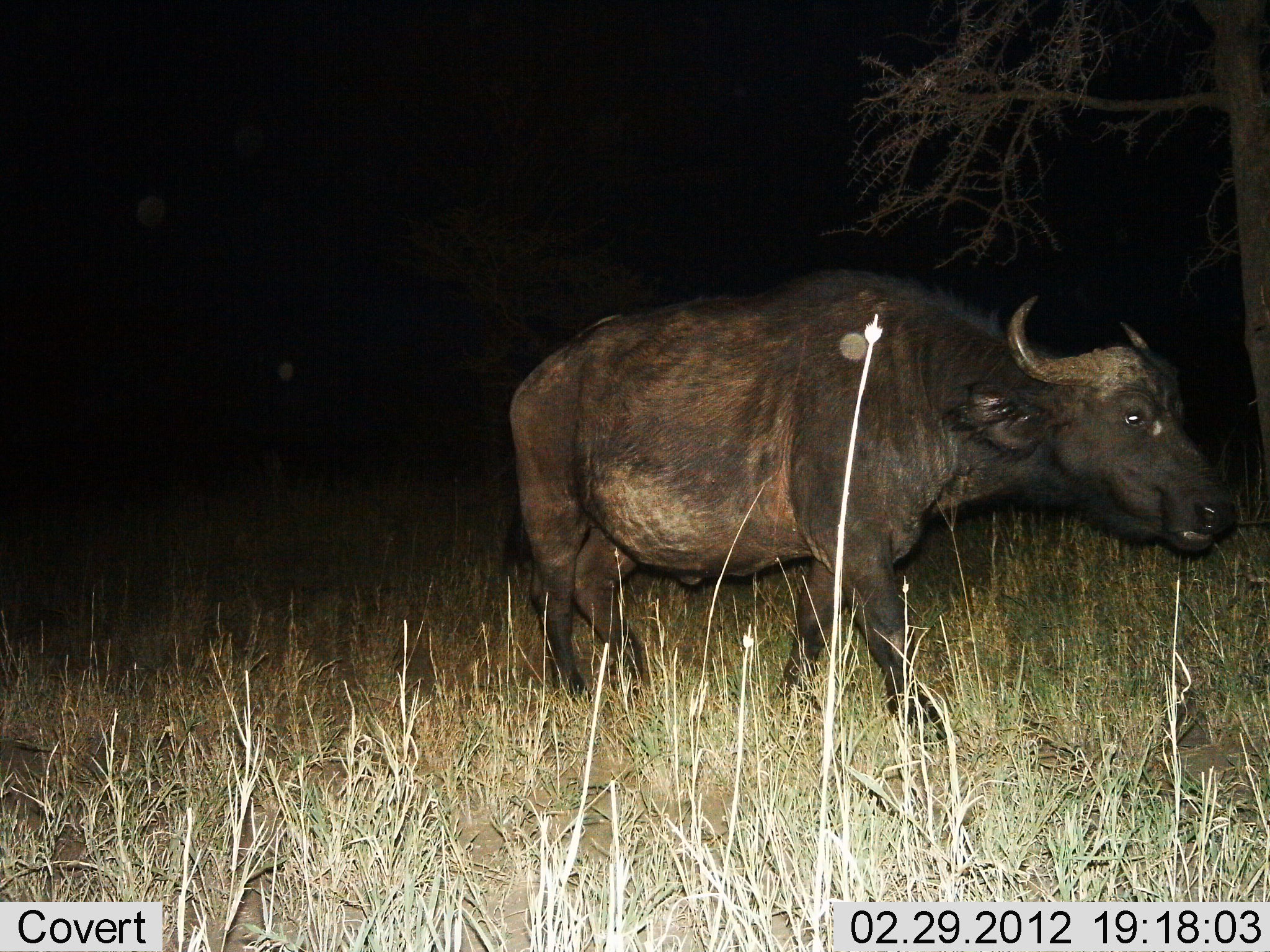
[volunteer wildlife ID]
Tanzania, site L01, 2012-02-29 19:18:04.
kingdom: Animalia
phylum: Chordata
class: Mammalia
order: Artiodactyla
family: Bovidae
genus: Syncerus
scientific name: Syncerus caffer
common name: cape buffalo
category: buffalo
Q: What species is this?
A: Buffalo (cape buffalo) (Syncerus caffer).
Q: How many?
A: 1.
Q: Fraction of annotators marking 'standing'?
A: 16%.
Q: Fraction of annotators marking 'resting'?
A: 0%.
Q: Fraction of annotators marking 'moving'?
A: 84%.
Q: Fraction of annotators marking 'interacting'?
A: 0%.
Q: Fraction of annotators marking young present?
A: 0%.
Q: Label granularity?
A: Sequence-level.